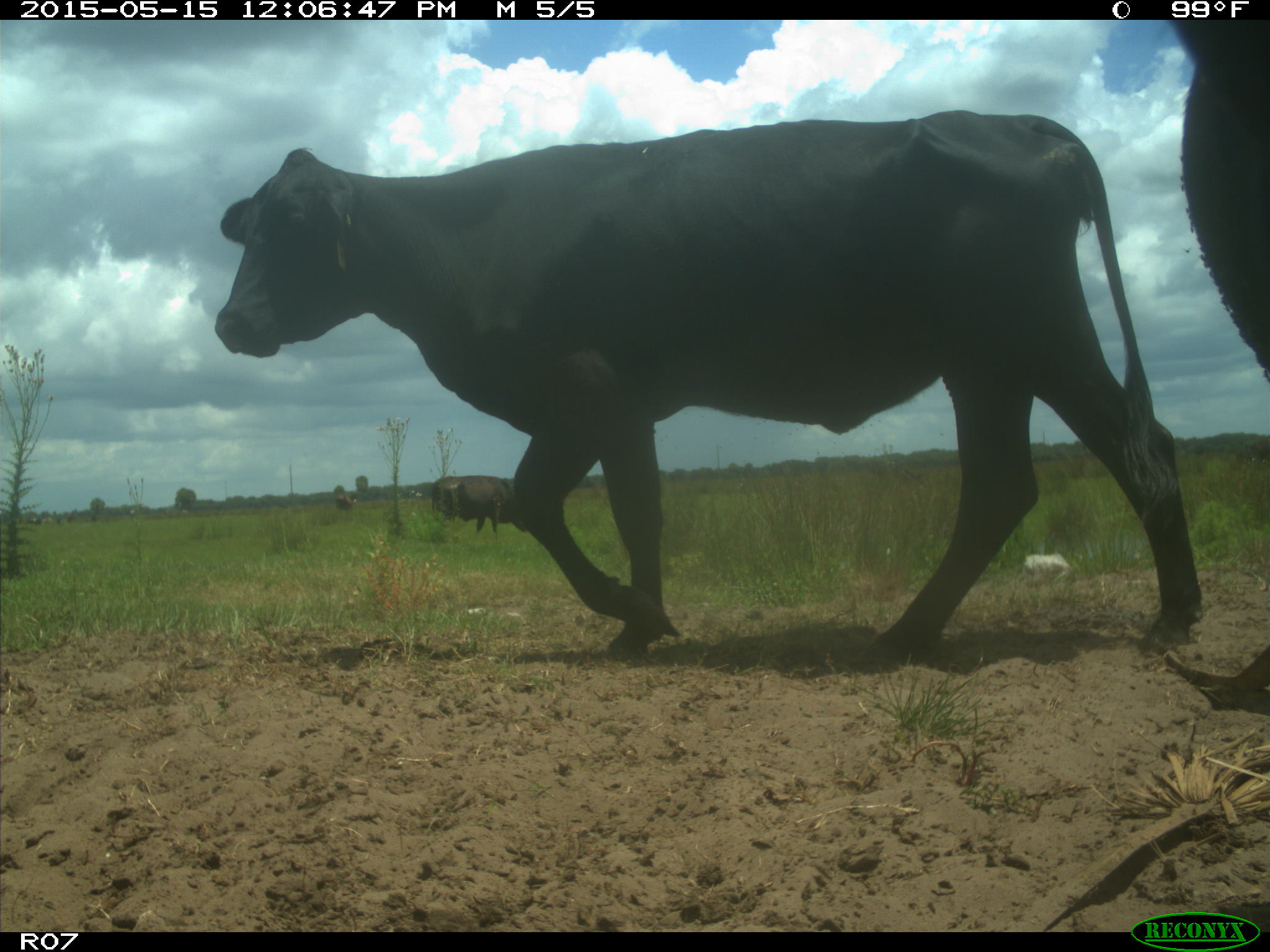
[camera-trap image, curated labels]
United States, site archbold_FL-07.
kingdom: Animalia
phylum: Chordata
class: Mammalia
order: Artiodactyla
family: Bovidae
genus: Bos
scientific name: Bos taurus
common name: domestic cow